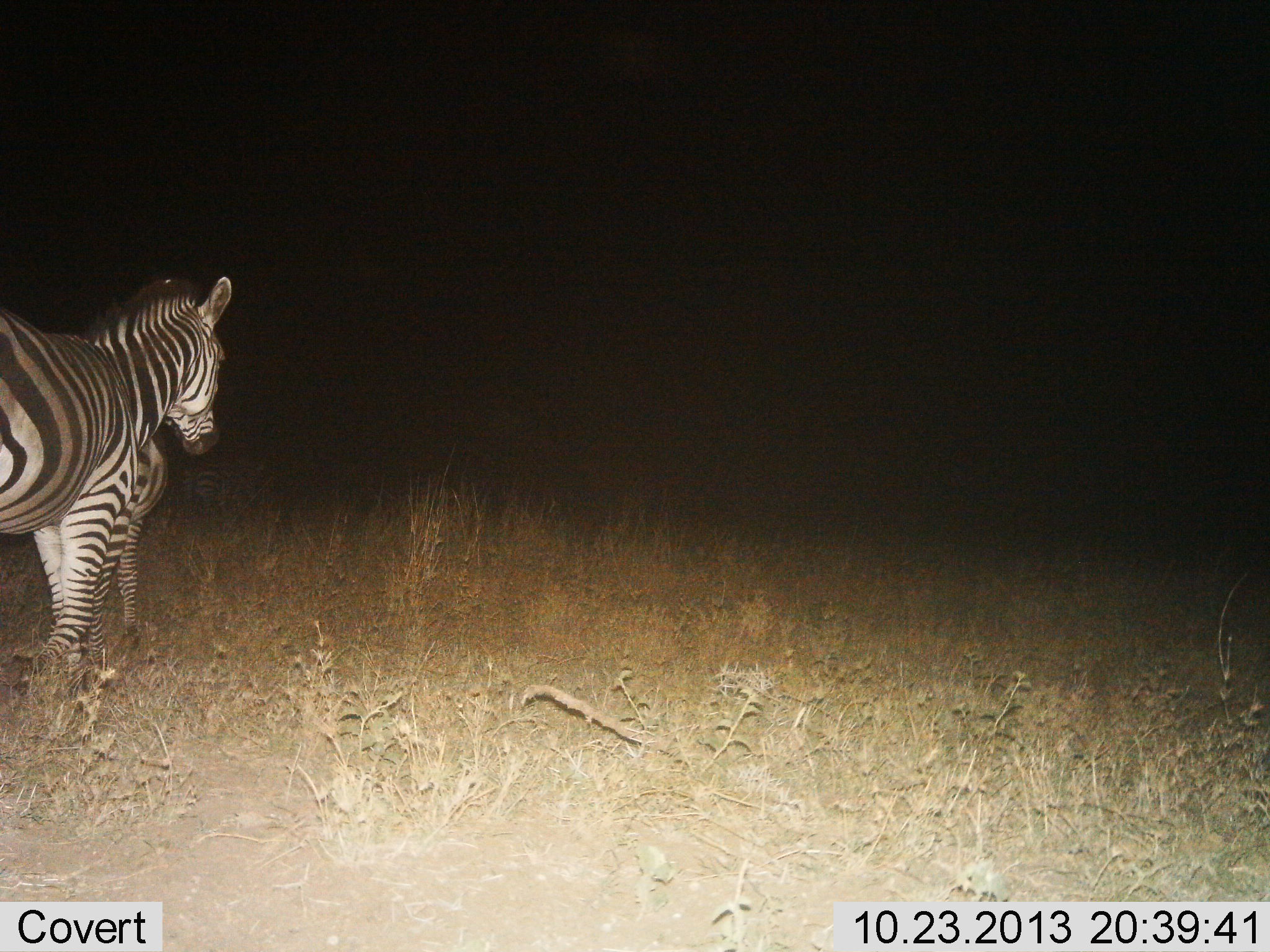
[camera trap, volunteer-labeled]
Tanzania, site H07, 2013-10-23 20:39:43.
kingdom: Animalia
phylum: Chordata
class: Mammalia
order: Perissodactyla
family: Equidae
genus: Equus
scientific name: Equus quagga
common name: plains zebra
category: zebra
Zebra (plains zebra) (Equus quagga), count 2. Behavior (volunteer vote fractions): standing 52%, resting 0%, moving 52%, interacting 0%. Young present (vote fraction): 20%. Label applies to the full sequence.